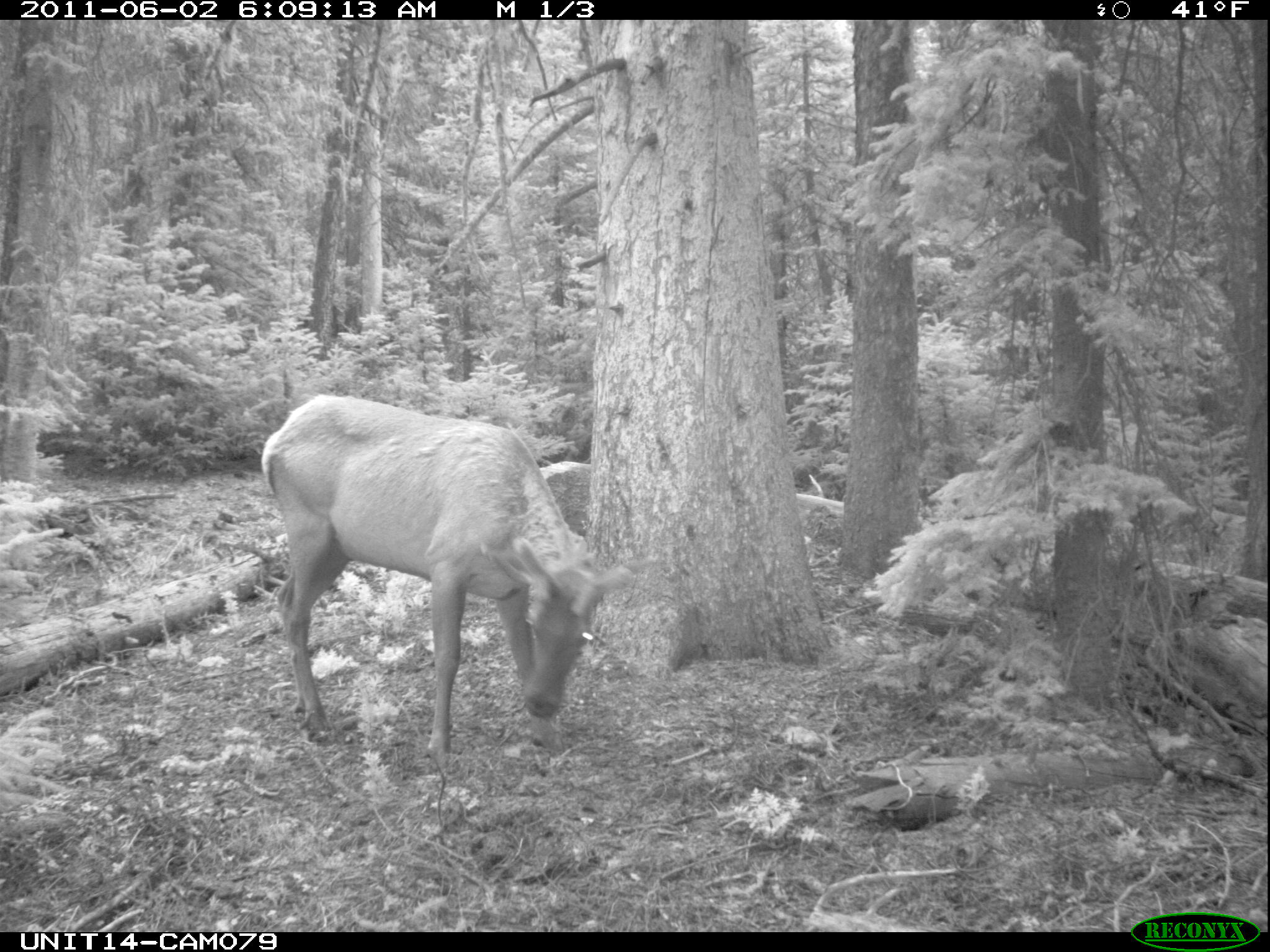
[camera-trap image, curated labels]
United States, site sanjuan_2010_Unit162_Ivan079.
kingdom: Animalia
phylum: Chordata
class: Mammalia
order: Artiodactyla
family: Cervidae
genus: Cervus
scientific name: Cervus elaphus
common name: red deer